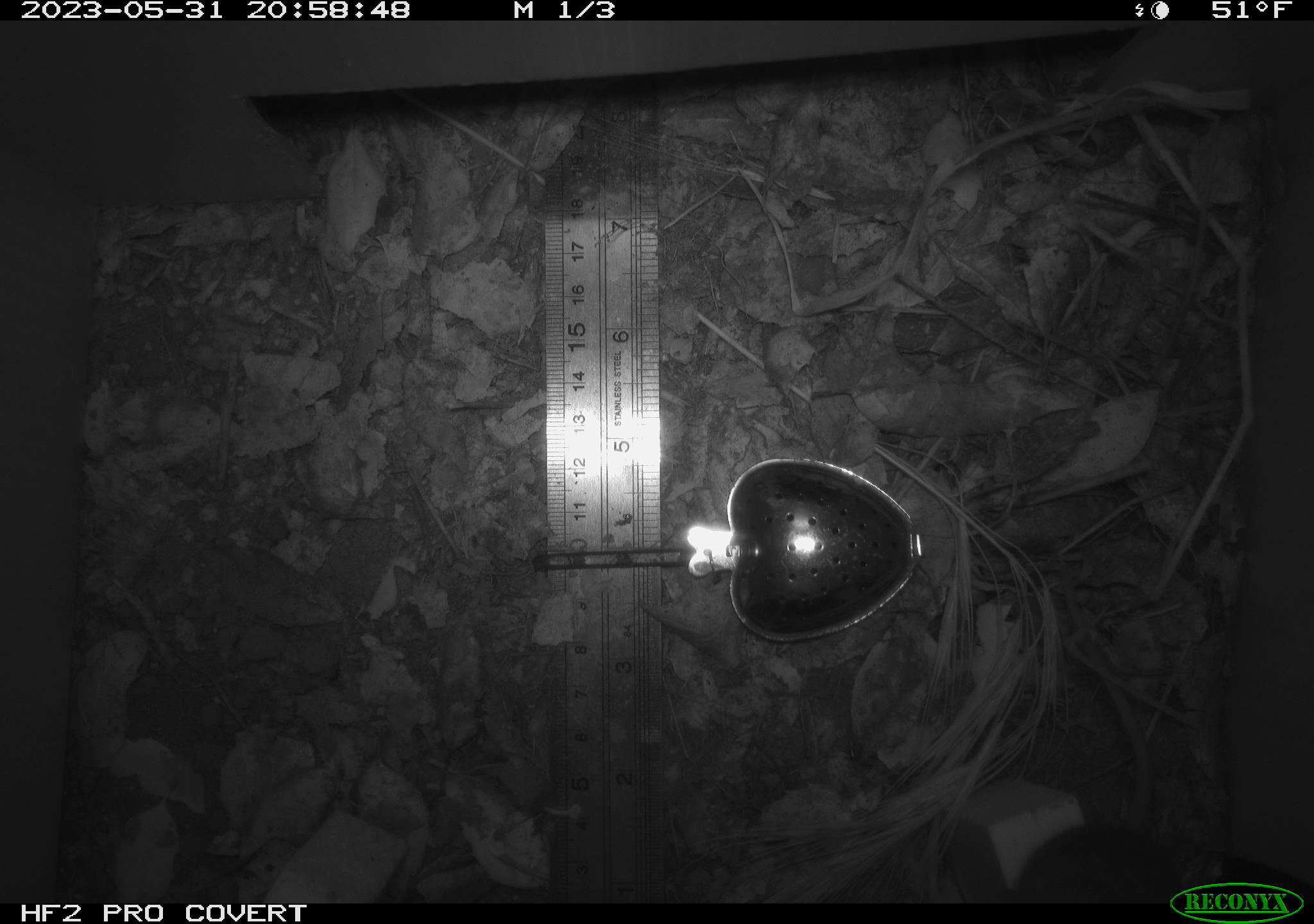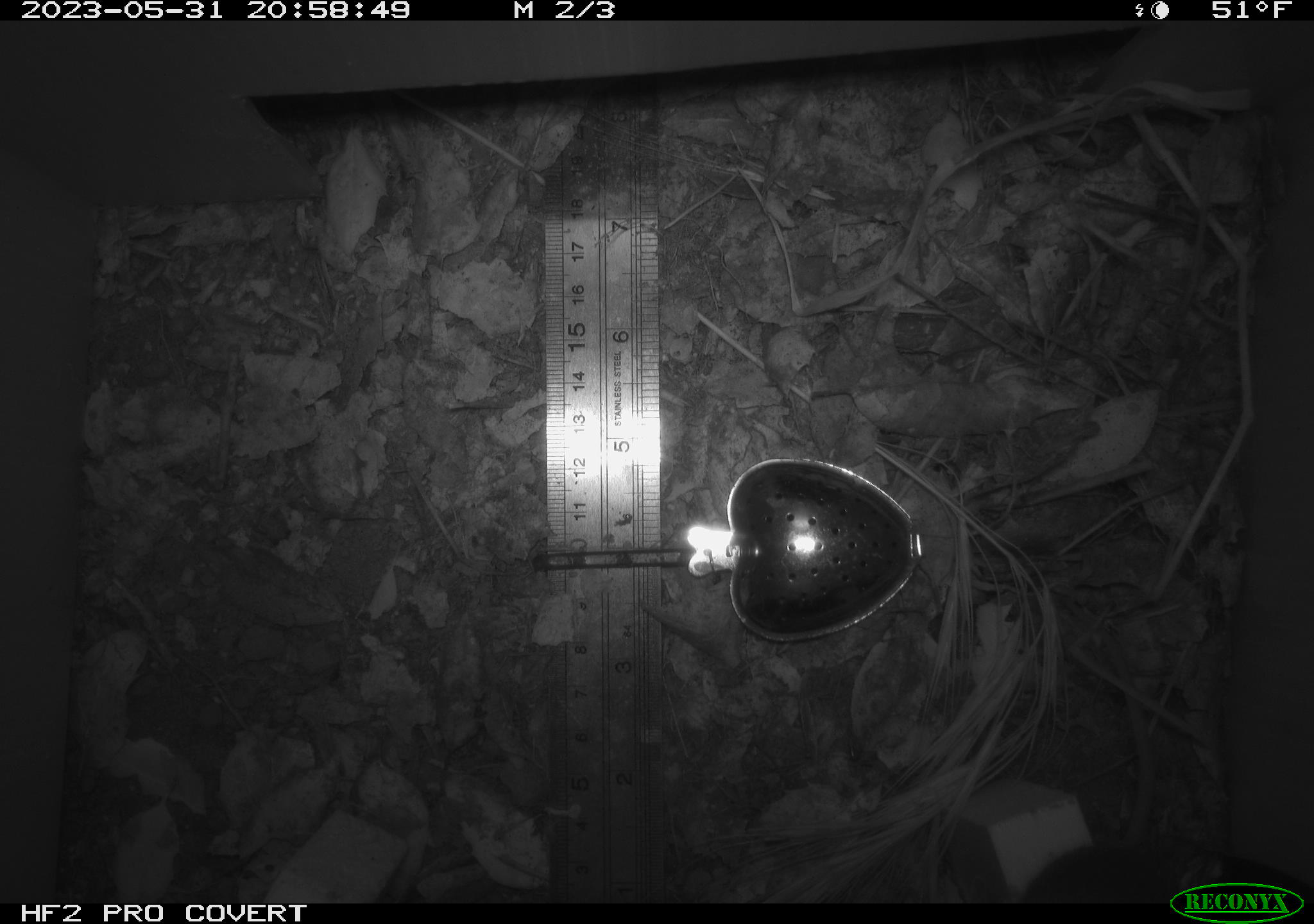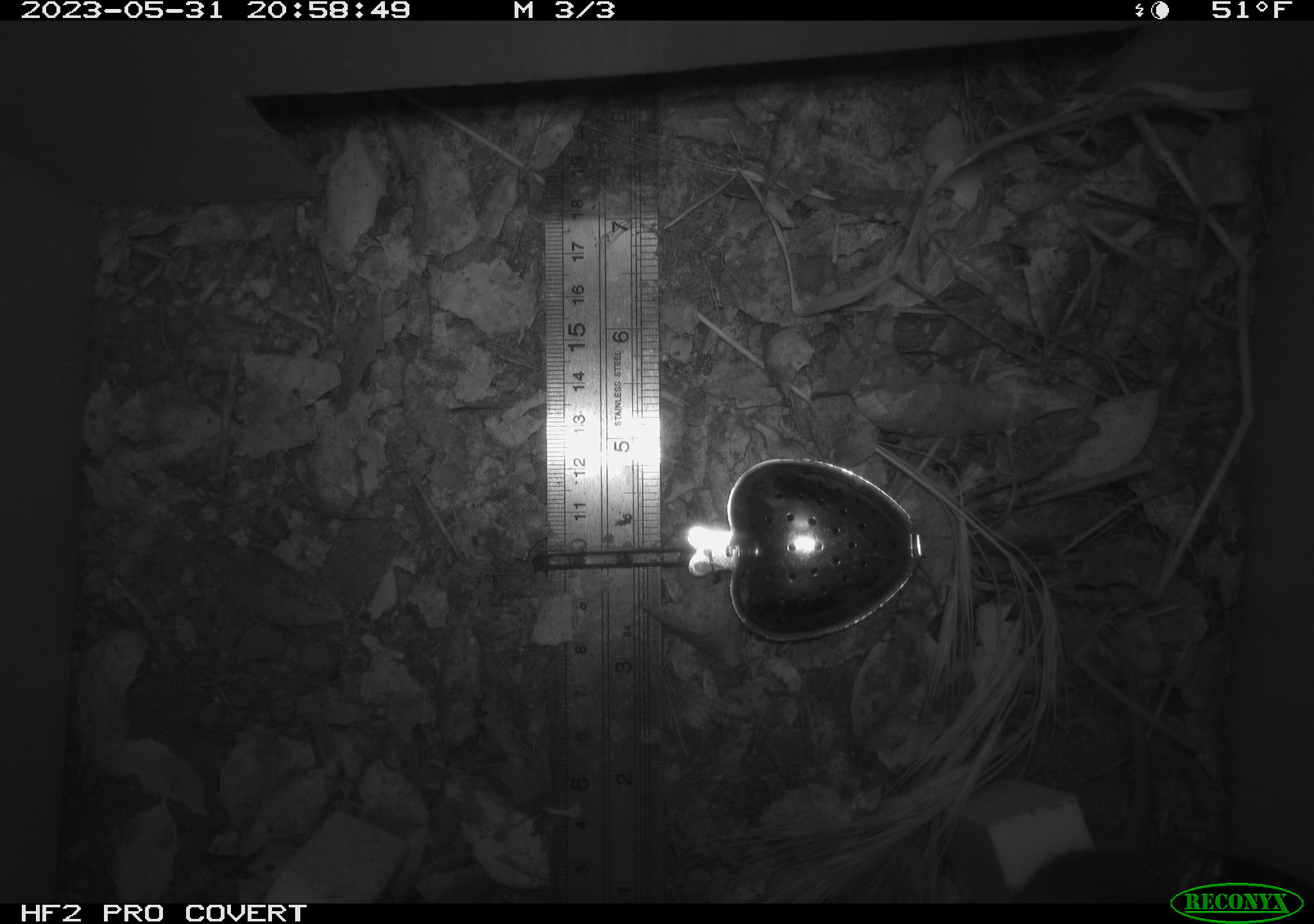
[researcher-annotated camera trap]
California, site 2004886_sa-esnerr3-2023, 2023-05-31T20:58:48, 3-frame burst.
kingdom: Animalia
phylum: Chordata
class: Mammalia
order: Rodentia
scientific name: Rodentia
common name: mouse species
Mouse species (Rodentia).